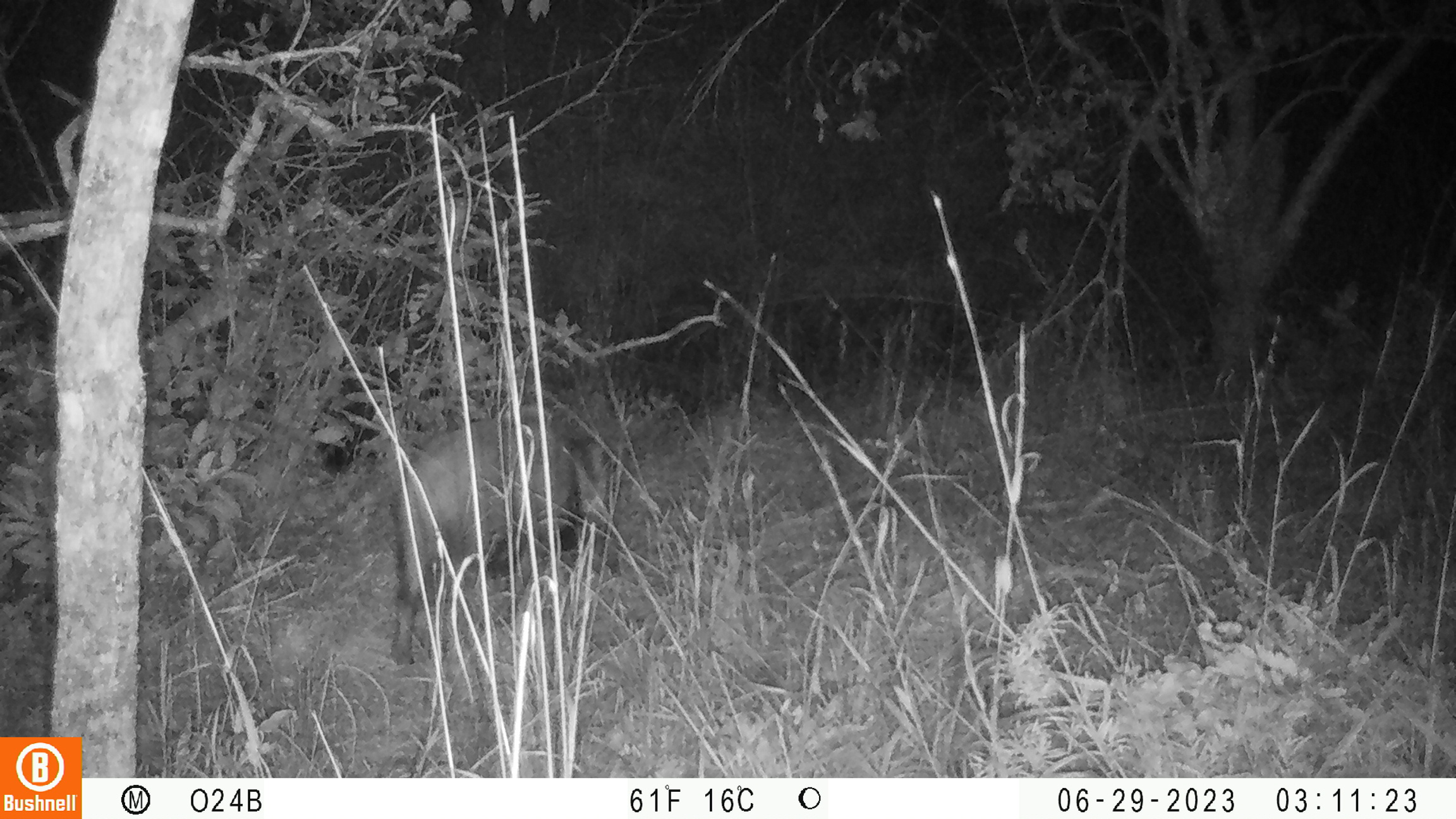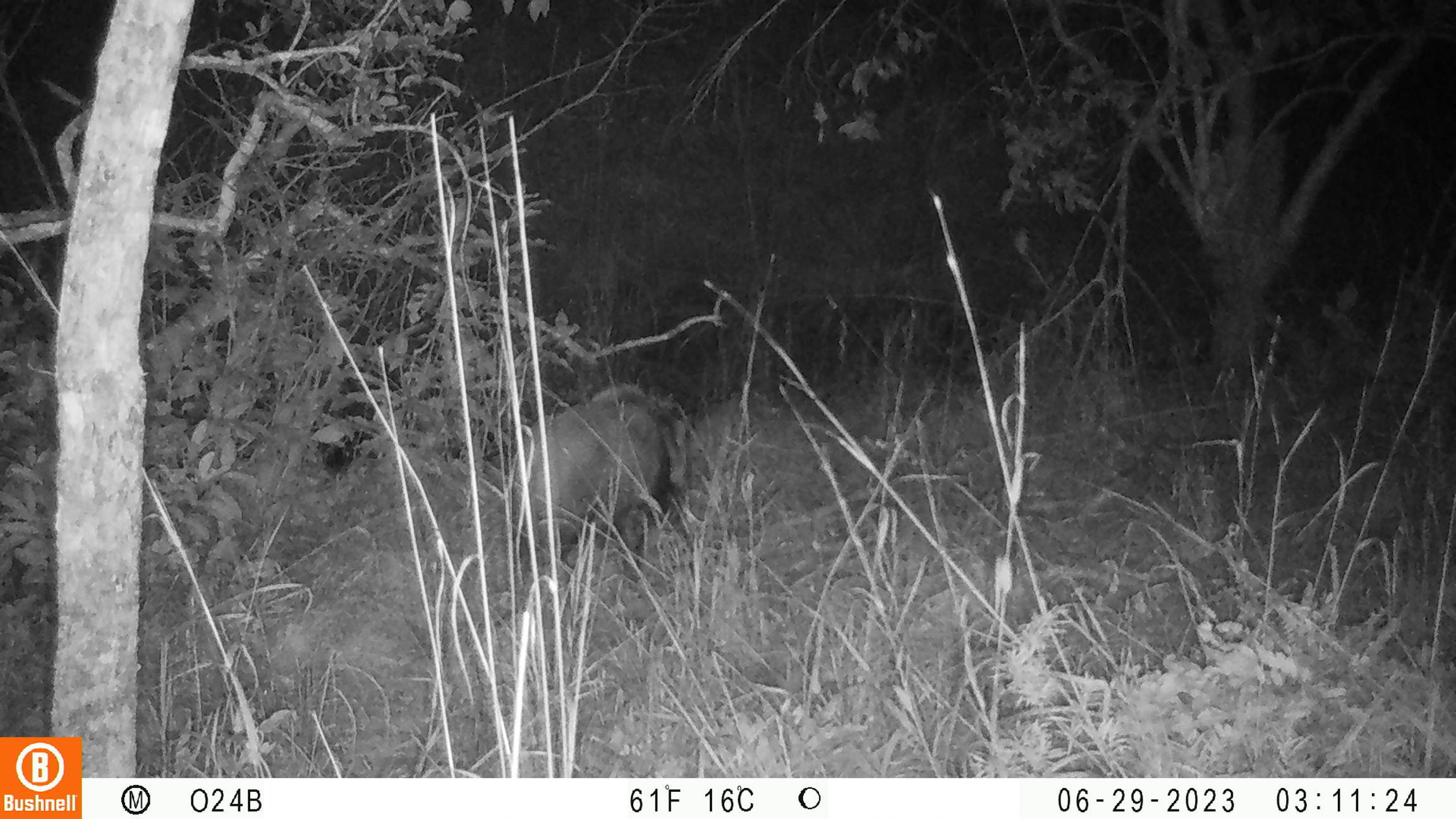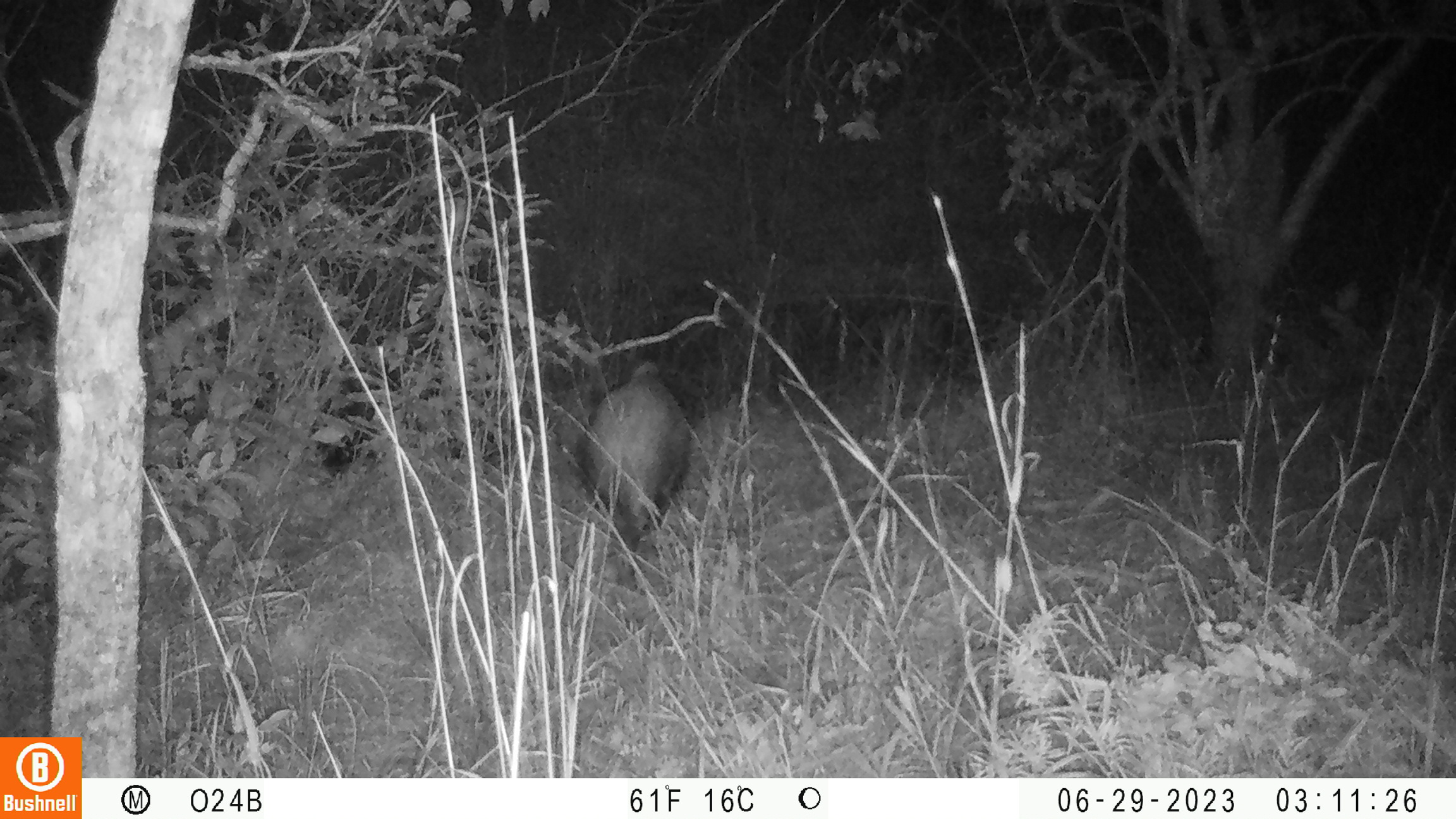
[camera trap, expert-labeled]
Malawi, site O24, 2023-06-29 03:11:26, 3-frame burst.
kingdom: Animalia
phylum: Chordata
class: Mammalia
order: Artiodactyla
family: Suidae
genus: Potamochoerus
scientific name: Potamochoerus larvatus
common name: bushpig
Bushpig (Potamochoerus larvatus), count 1.